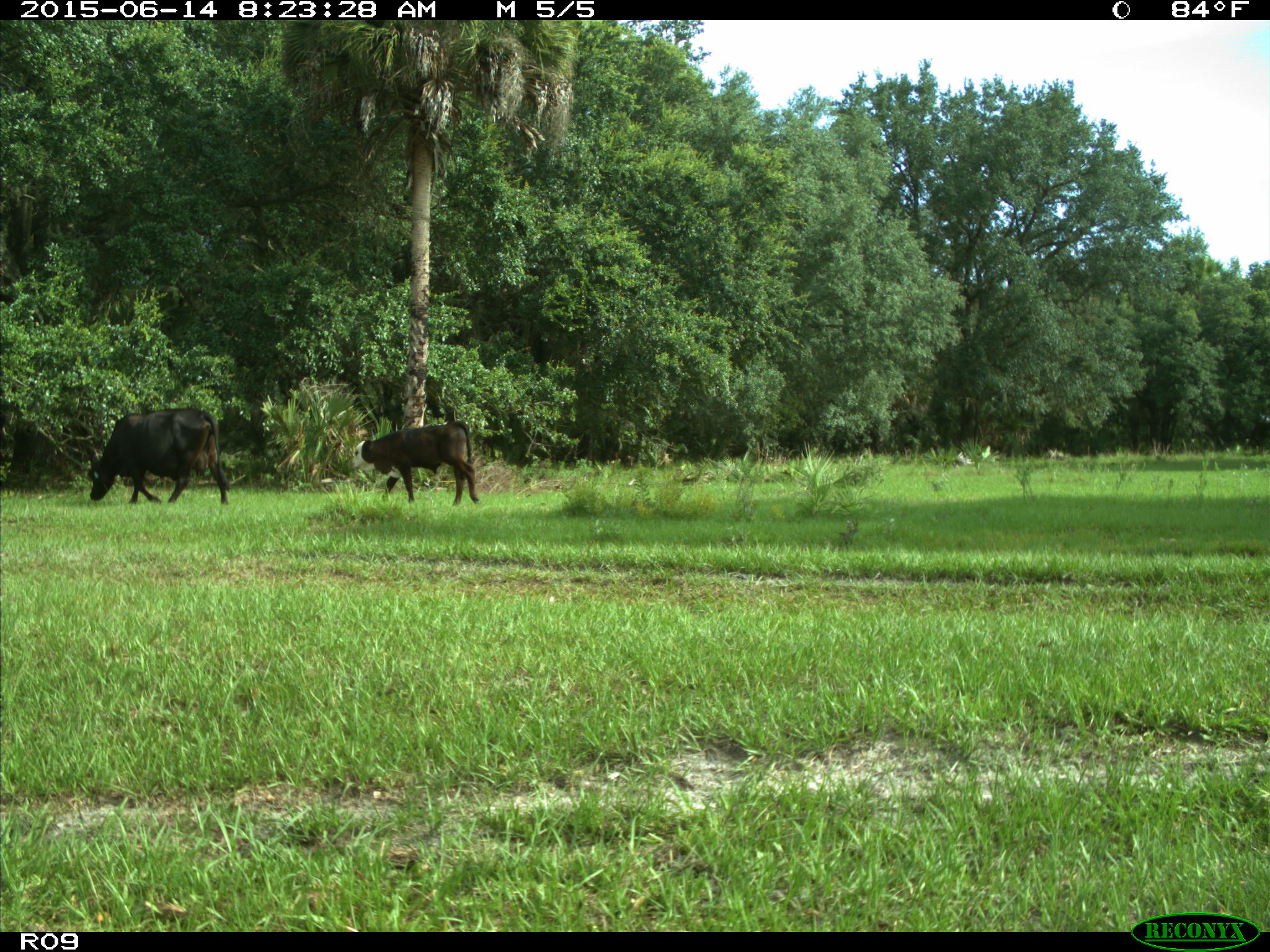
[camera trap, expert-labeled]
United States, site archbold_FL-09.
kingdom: Animalia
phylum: Chordata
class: Mammalia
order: Artiodactyla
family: Bovidae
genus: Bos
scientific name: Bos taurus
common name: domestic cow